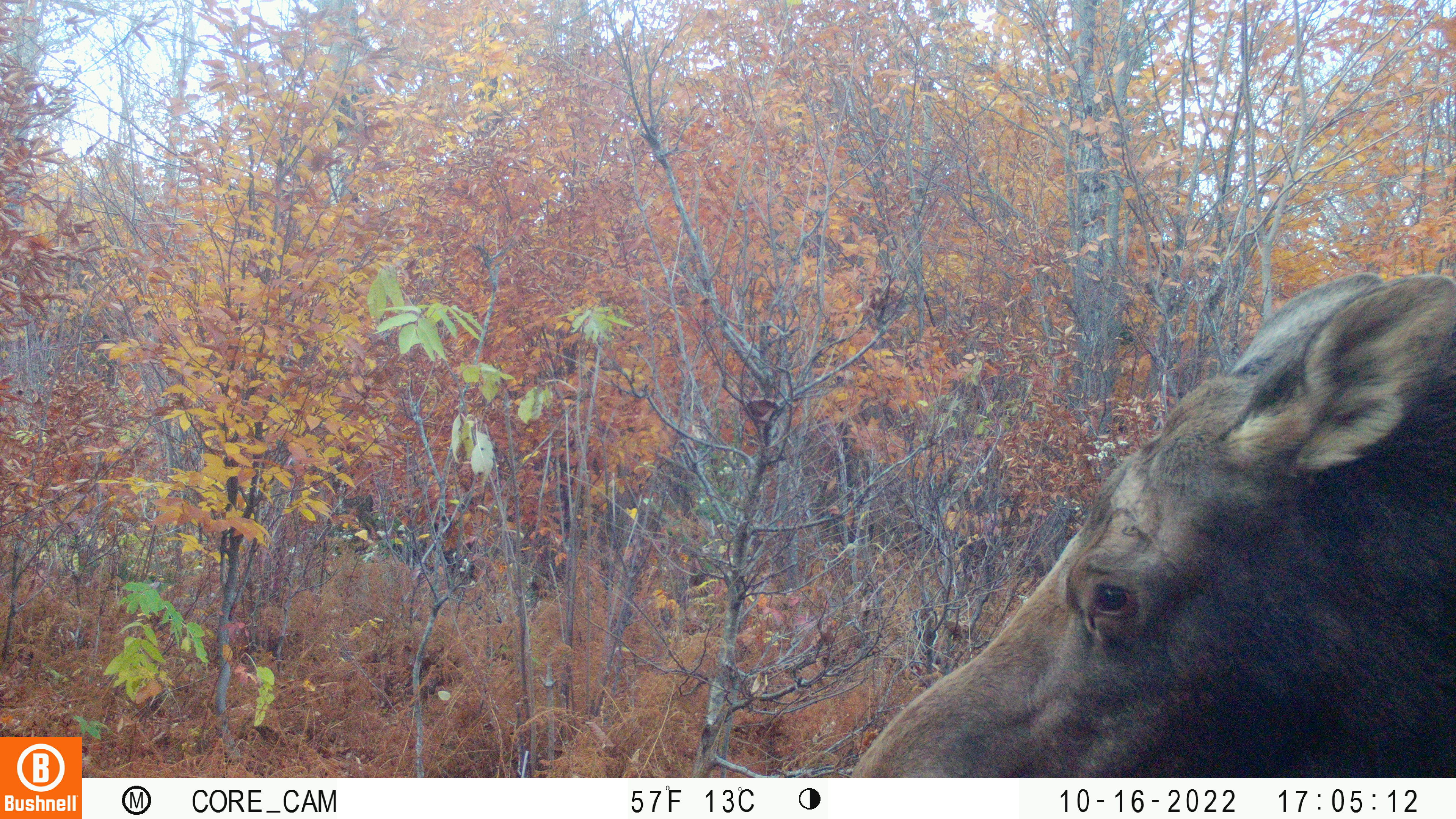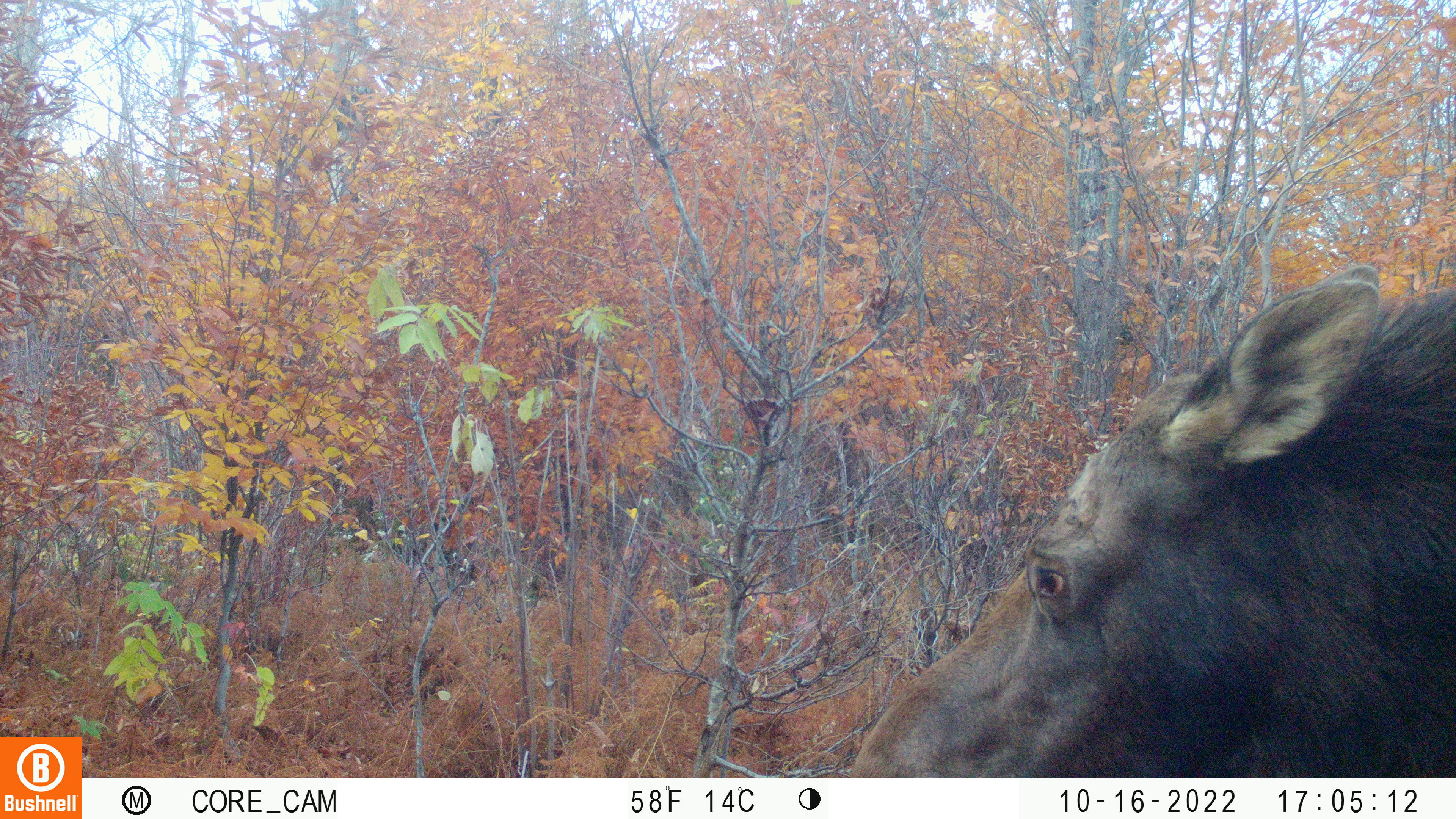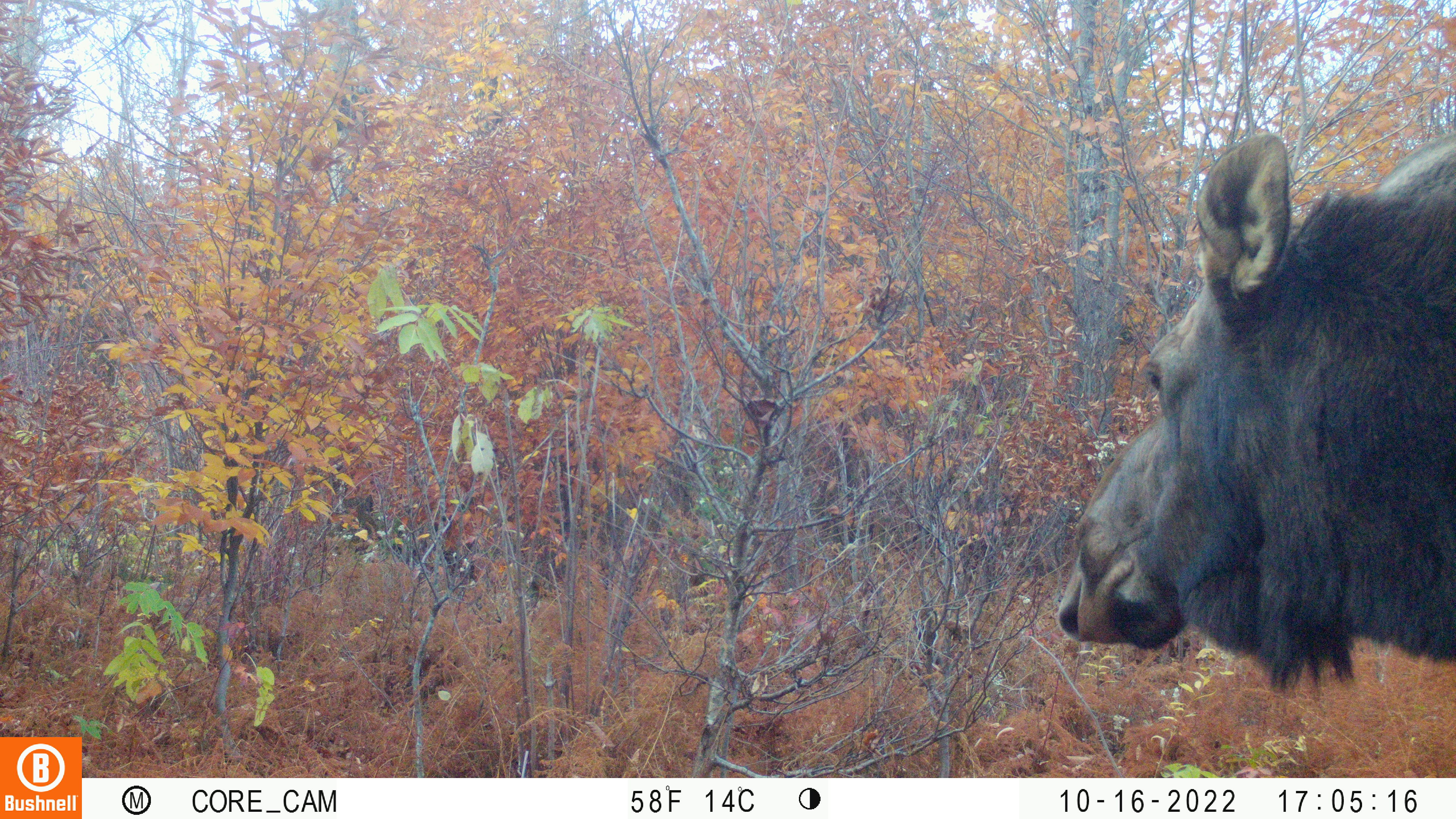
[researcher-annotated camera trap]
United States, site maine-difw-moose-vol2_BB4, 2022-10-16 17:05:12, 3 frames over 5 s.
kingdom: Animalia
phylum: Chordata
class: Mammalia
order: Artiodactyla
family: Cervidae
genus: Alces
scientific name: Alces alces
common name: moose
Moose (Alces alces).